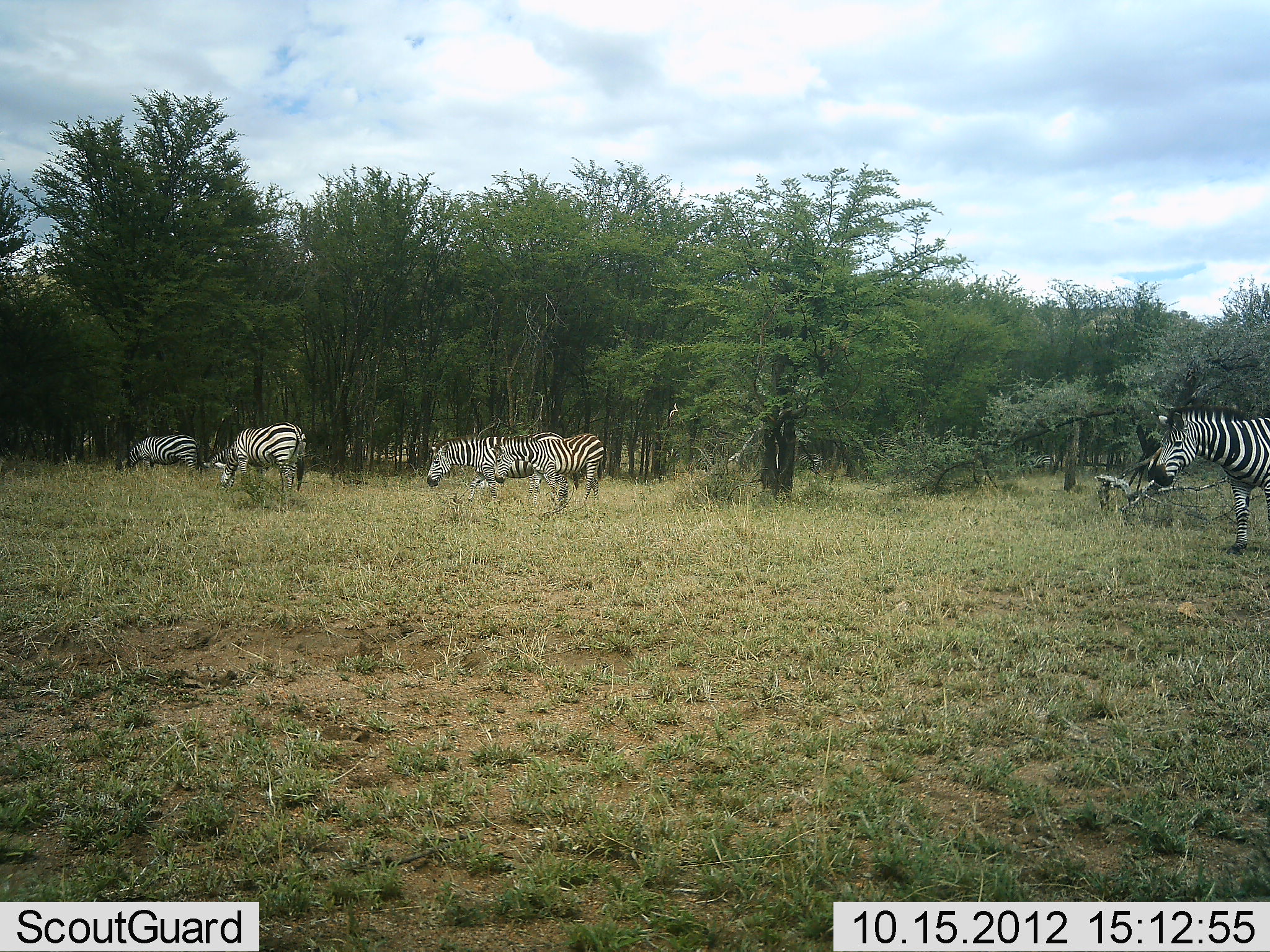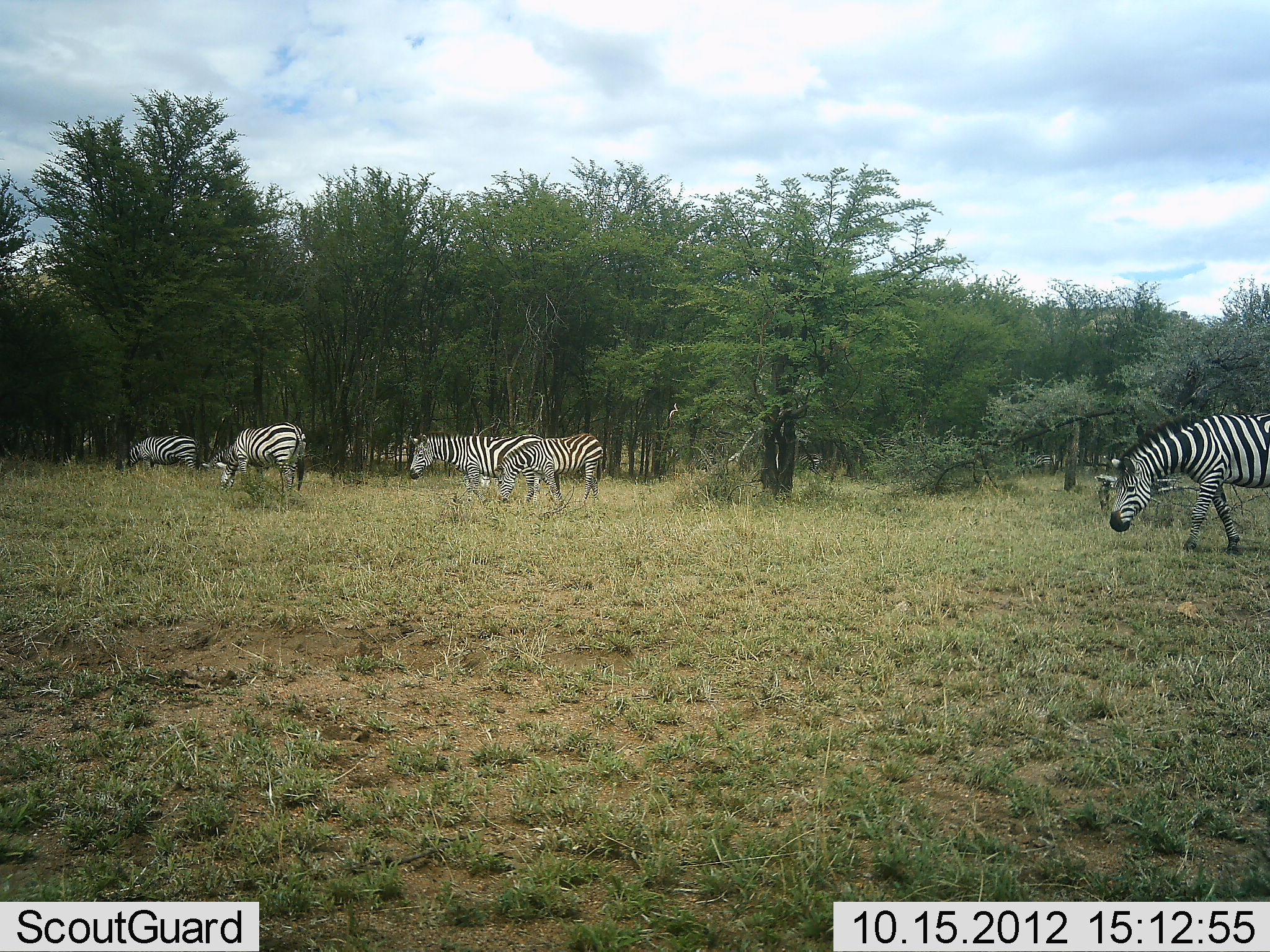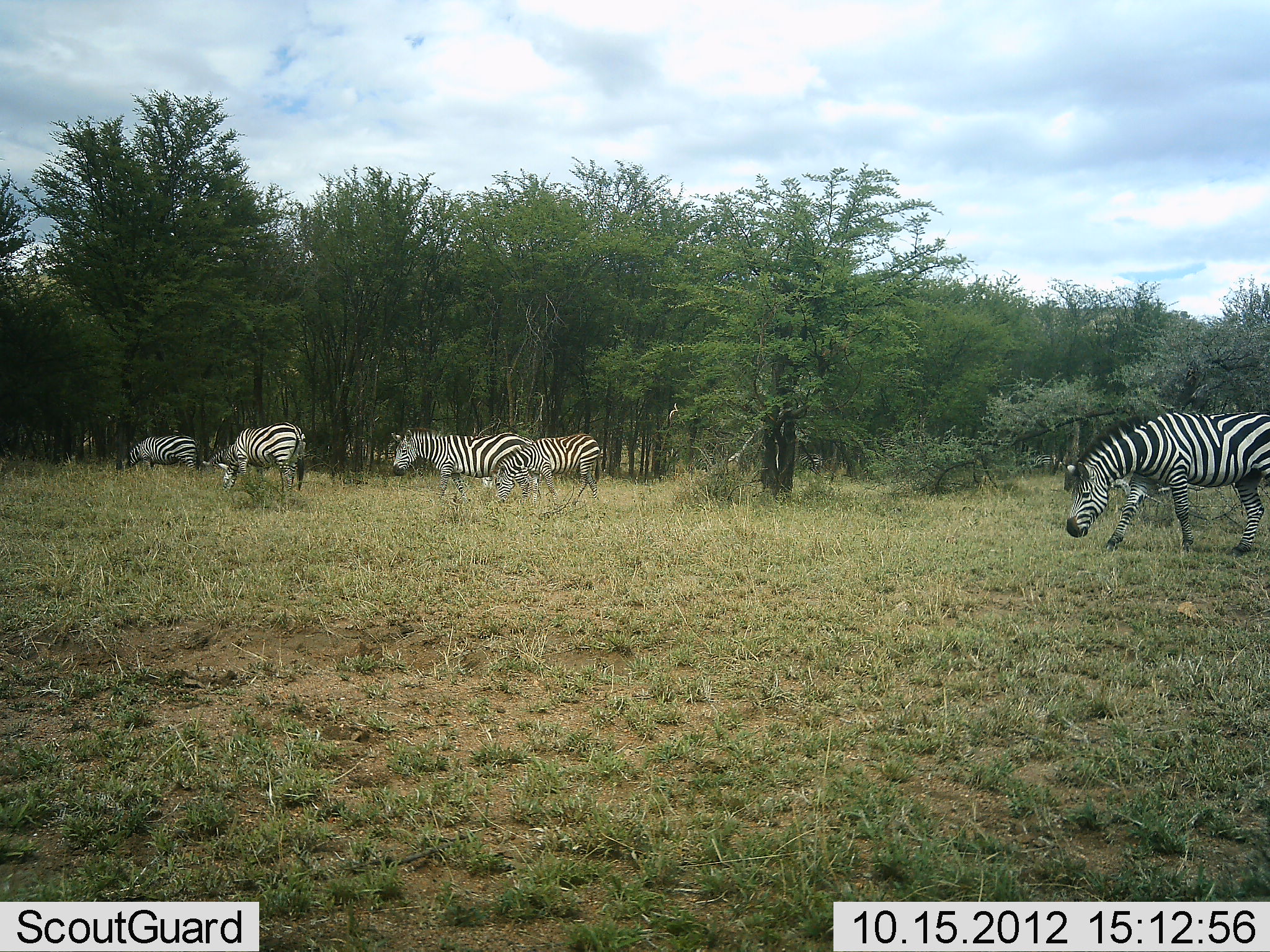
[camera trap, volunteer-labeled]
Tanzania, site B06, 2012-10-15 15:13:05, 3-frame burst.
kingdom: Animalia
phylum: Chordata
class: Mammalia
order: Perissodactyla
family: Equidae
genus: Equus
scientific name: Equus quagga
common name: plains zebra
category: zebra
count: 5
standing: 50%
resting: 0%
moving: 60%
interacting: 0%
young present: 0%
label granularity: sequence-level